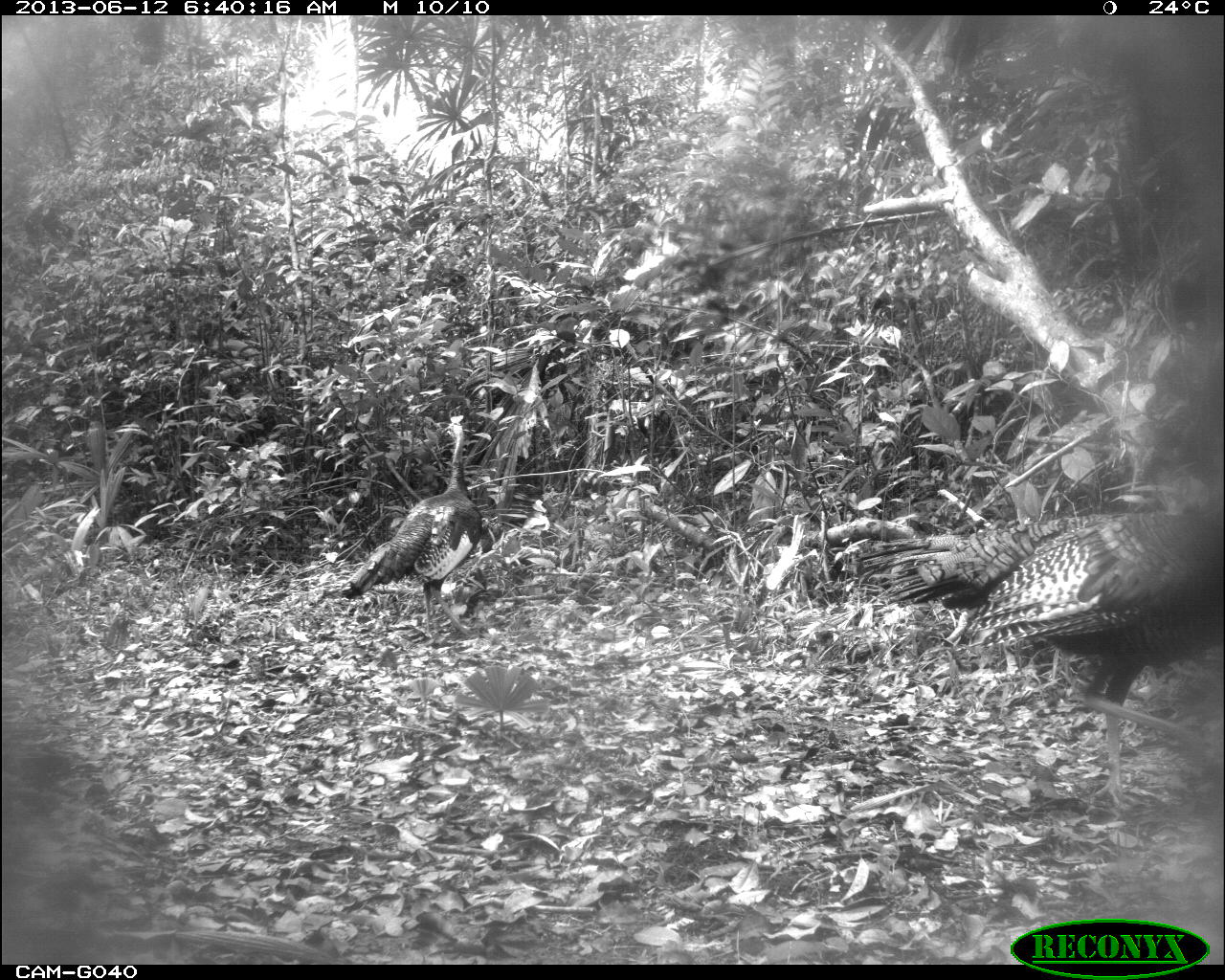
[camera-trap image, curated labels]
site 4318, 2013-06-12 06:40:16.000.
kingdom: Animalia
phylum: Chordata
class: Aves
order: Galliformes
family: Phasianidae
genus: Meleagris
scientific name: Meleagris ocellata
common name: ocellated turkey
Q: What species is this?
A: Meleagris ocellata (ocellated turkey).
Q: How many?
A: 2.